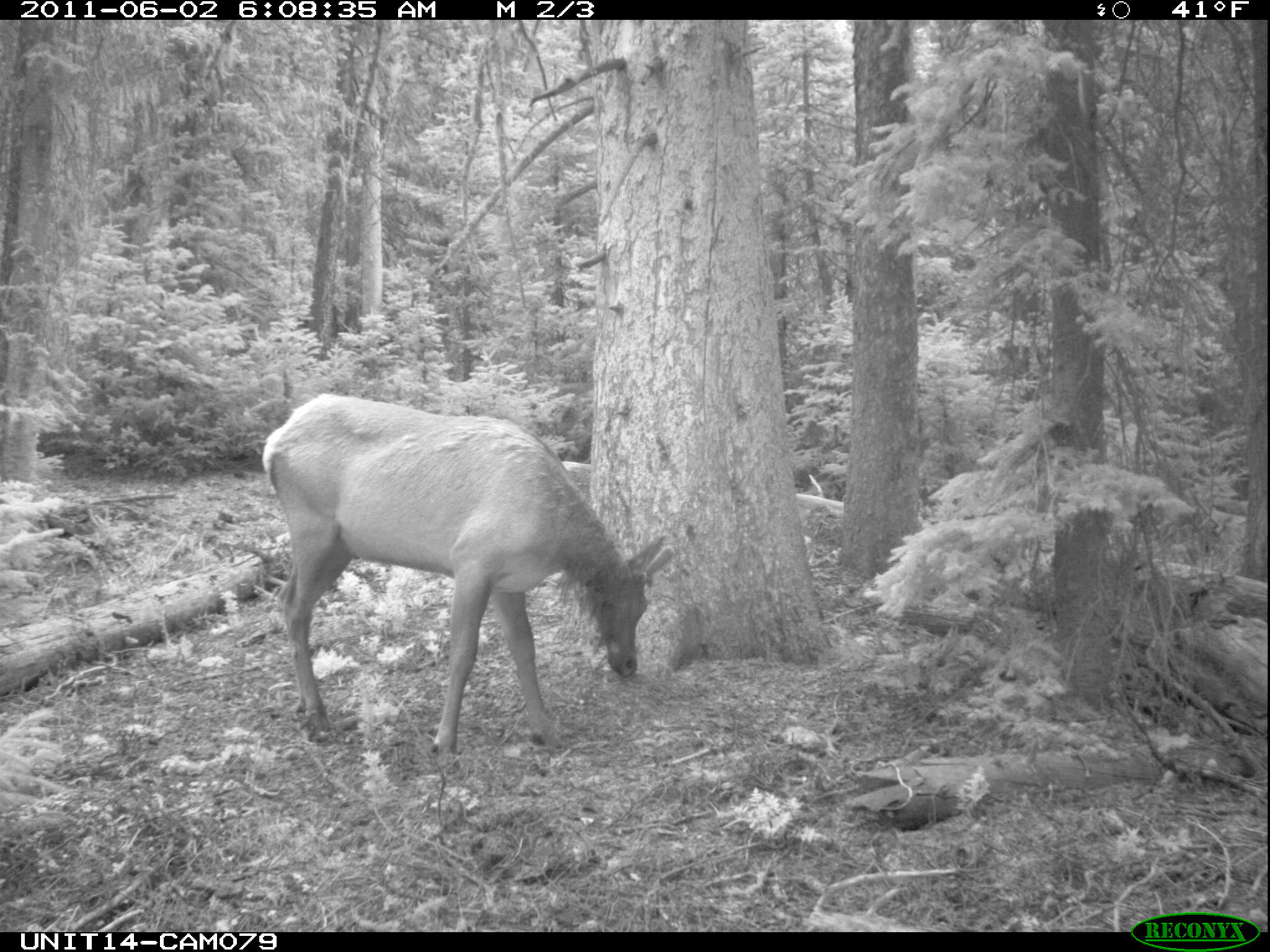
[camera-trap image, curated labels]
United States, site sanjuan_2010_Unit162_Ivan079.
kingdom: Animalia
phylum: Chordata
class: Mammalia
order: Artiodactyla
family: Cervidae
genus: Cervus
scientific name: Cervus elaphus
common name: red deer